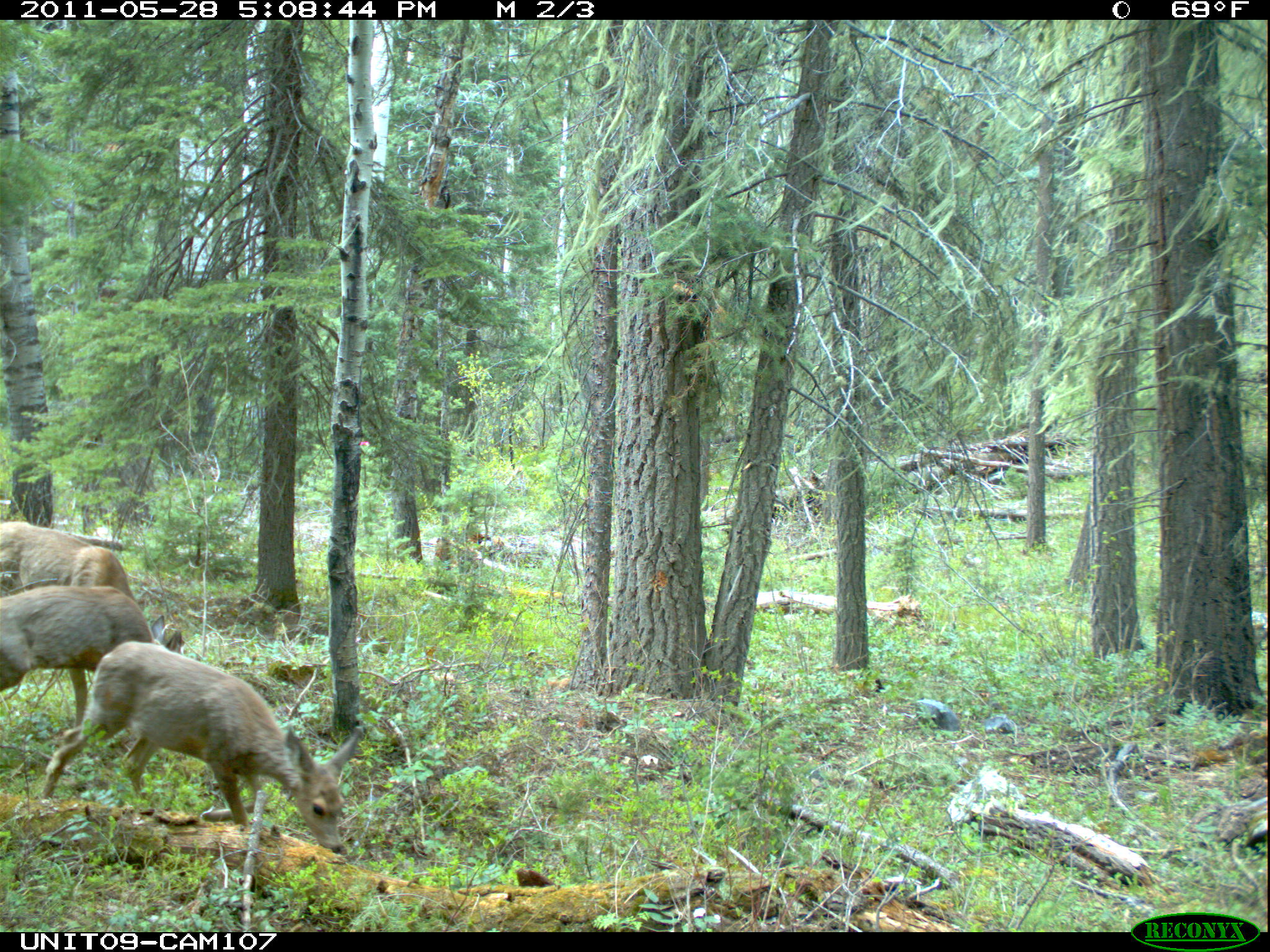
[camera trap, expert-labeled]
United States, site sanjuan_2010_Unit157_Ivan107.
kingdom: Animalia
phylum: Chordata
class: Mammalia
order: Artiodactyla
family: Cervidae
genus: Odocoileus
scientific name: Odocoileus hemionus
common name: mule deer